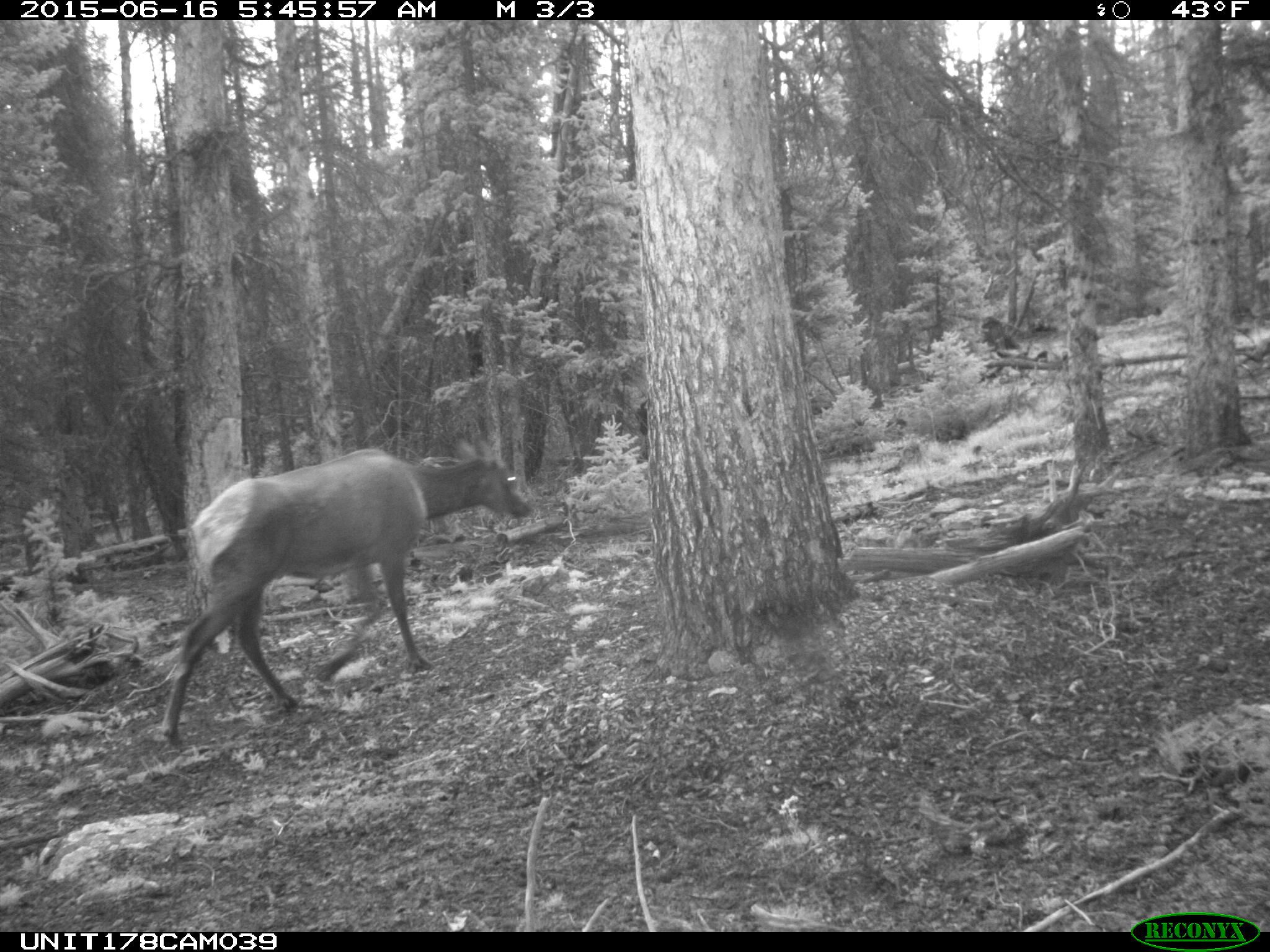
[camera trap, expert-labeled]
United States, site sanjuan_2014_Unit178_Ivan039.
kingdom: Animalia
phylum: Chordata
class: Mammalia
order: Artiodactyla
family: Cervidae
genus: Cervus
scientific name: Cervus elaphus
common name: red deer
Cervus elaphus (red deer).